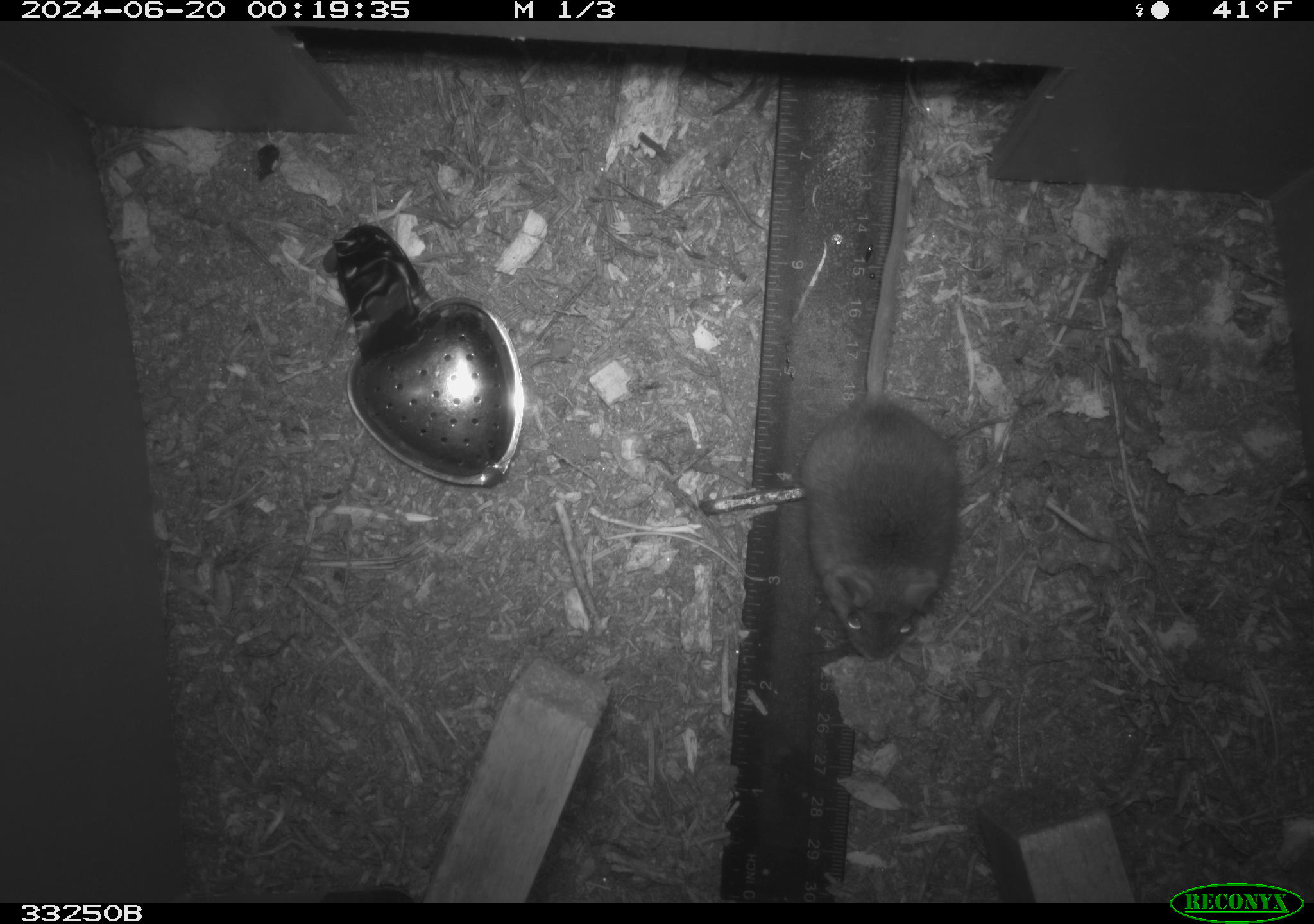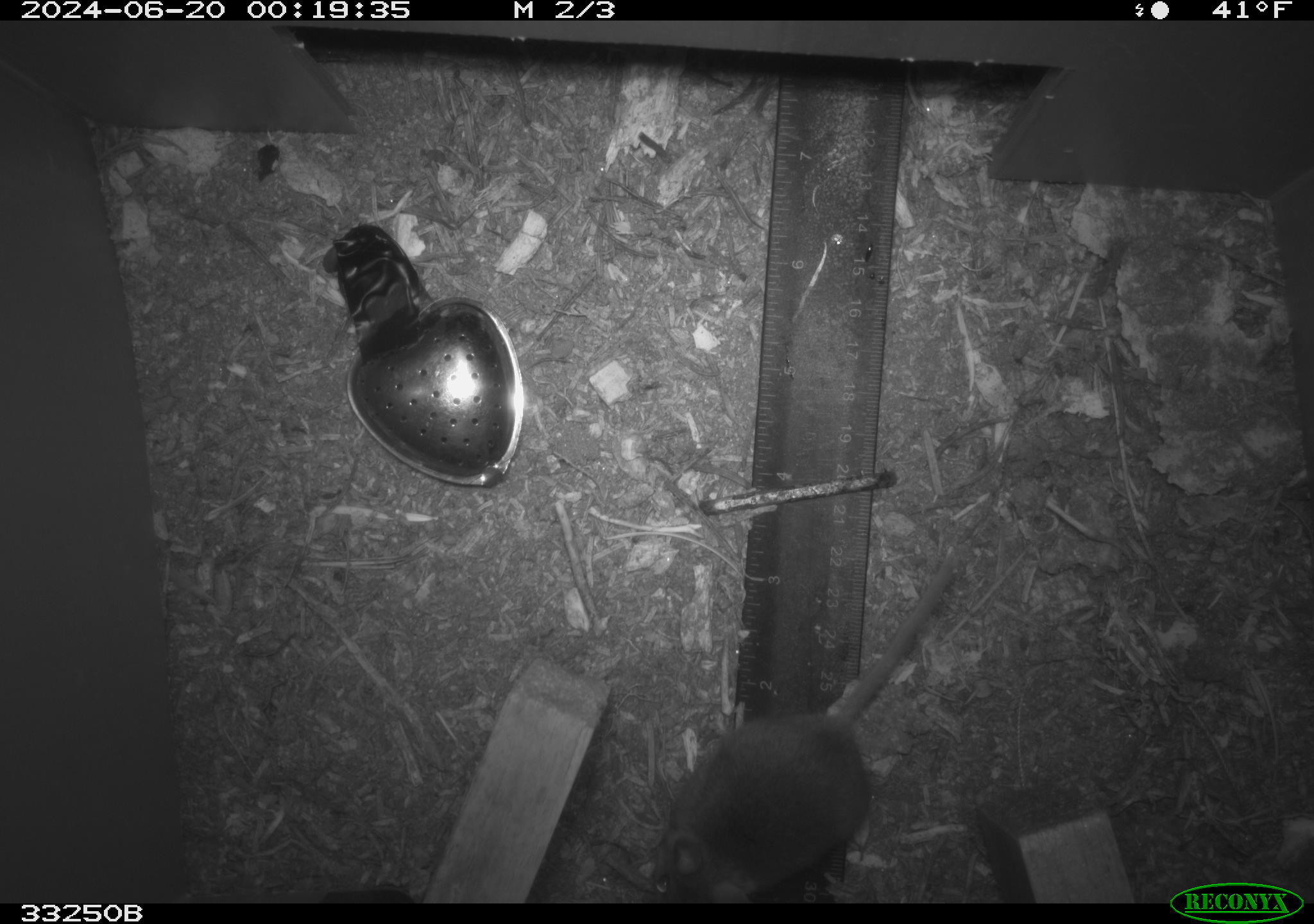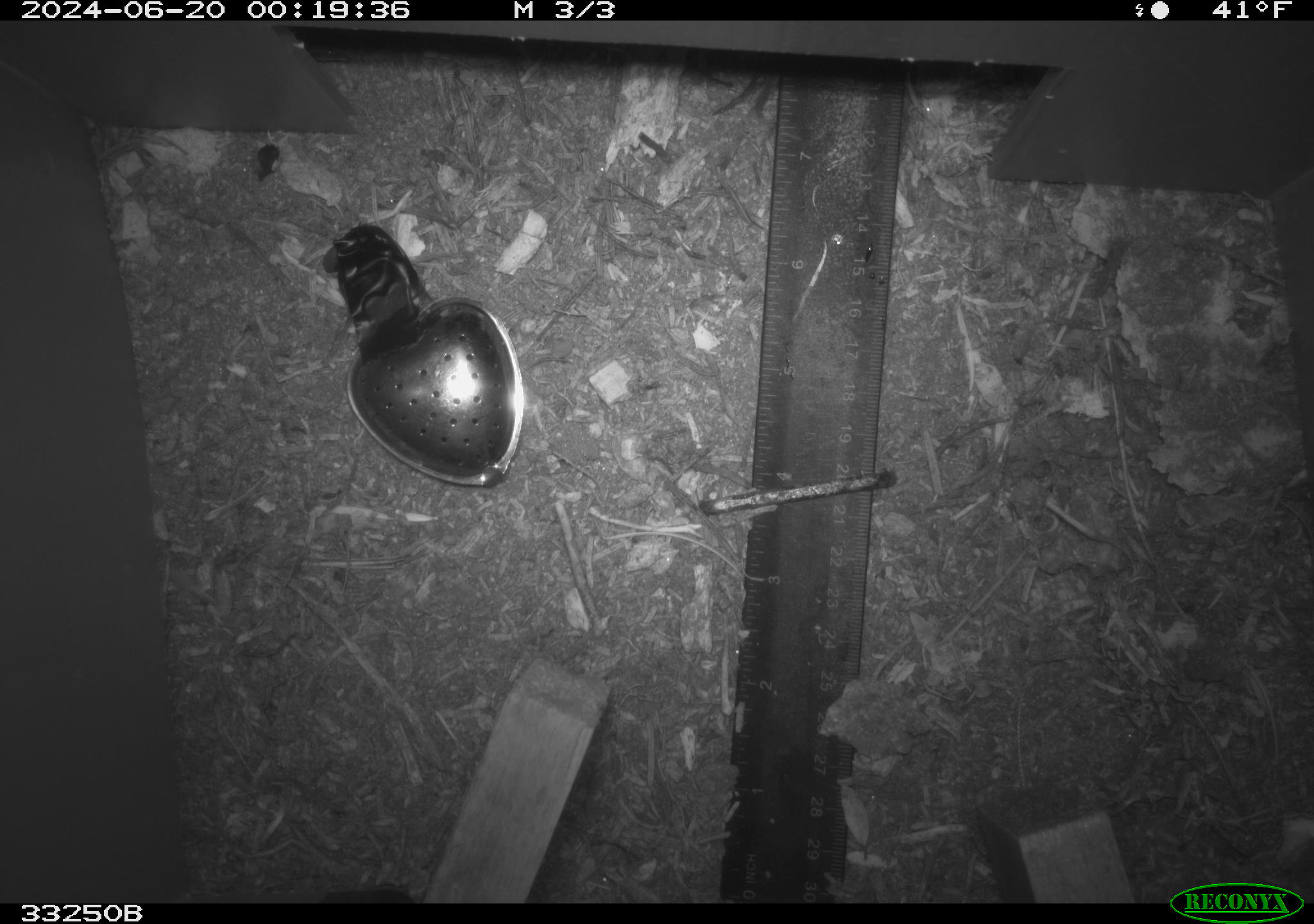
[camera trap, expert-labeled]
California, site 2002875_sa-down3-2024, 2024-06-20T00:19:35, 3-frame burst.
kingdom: Animalia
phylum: Chordata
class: Mammalia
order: Rodentia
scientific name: Rodentia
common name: rodent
Rodent (Rodentia).